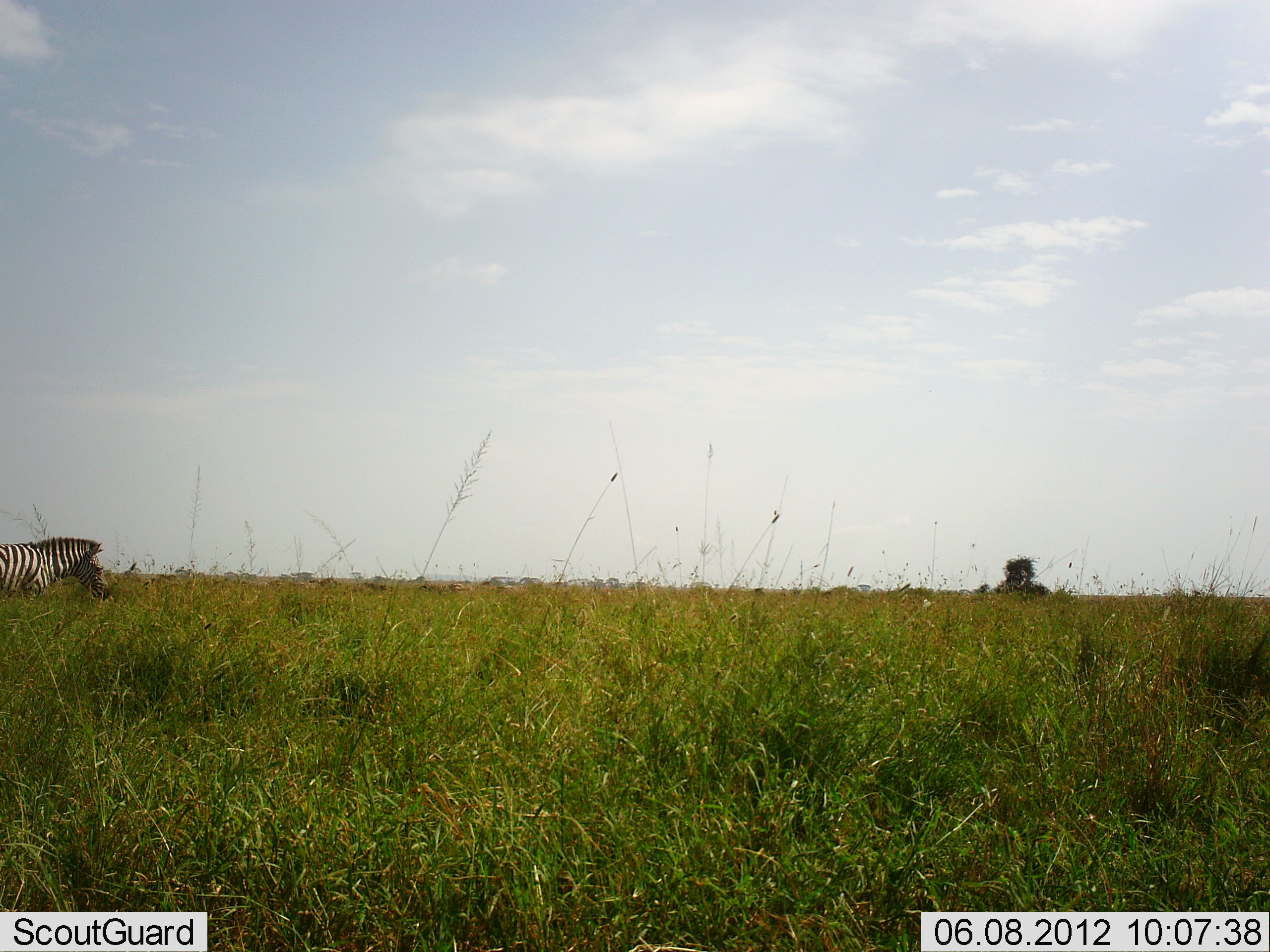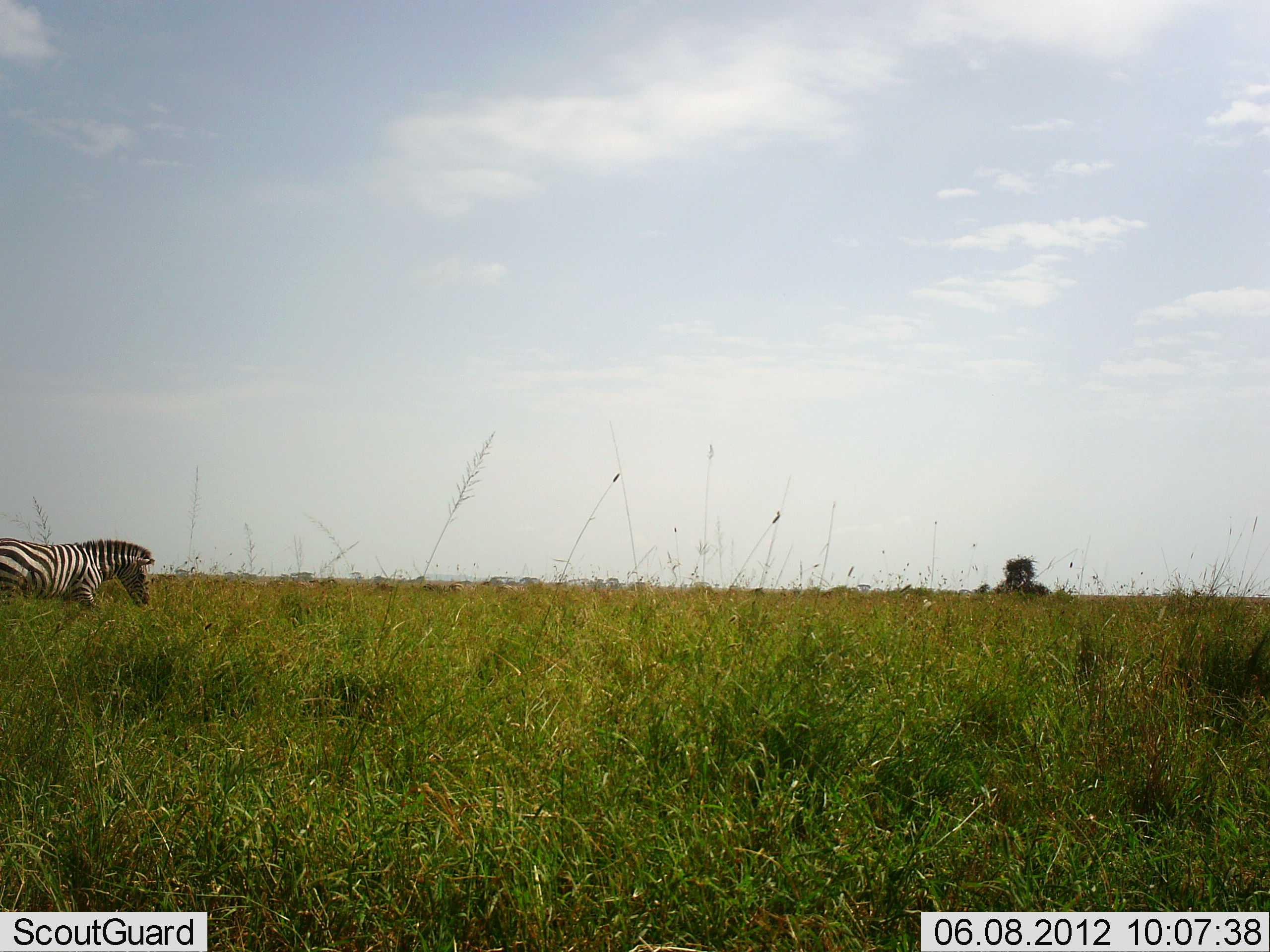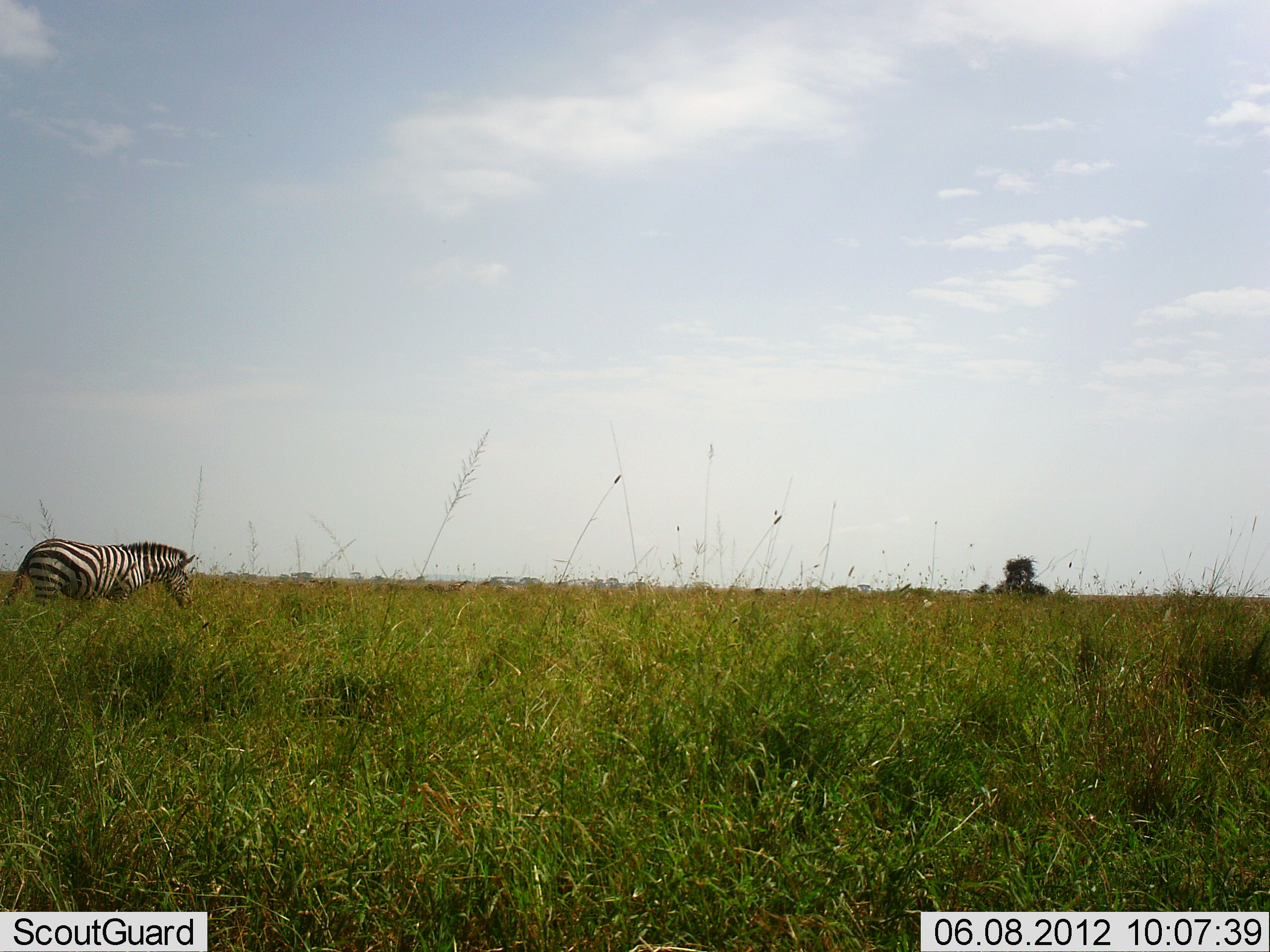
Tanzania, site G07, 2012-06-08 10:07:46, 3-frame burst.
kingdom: Animalia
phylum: Chordata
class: Mammalia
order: Perissodactyla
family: Equidae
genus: Equus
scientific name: Equus quagga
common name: plains zebra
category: zebra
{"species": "zebra (plains zebra) (Equus quagga)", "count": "1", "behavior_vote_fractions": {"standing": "0%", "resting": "0%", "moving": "100%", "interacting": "0%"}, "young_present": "0%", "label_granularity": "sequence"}